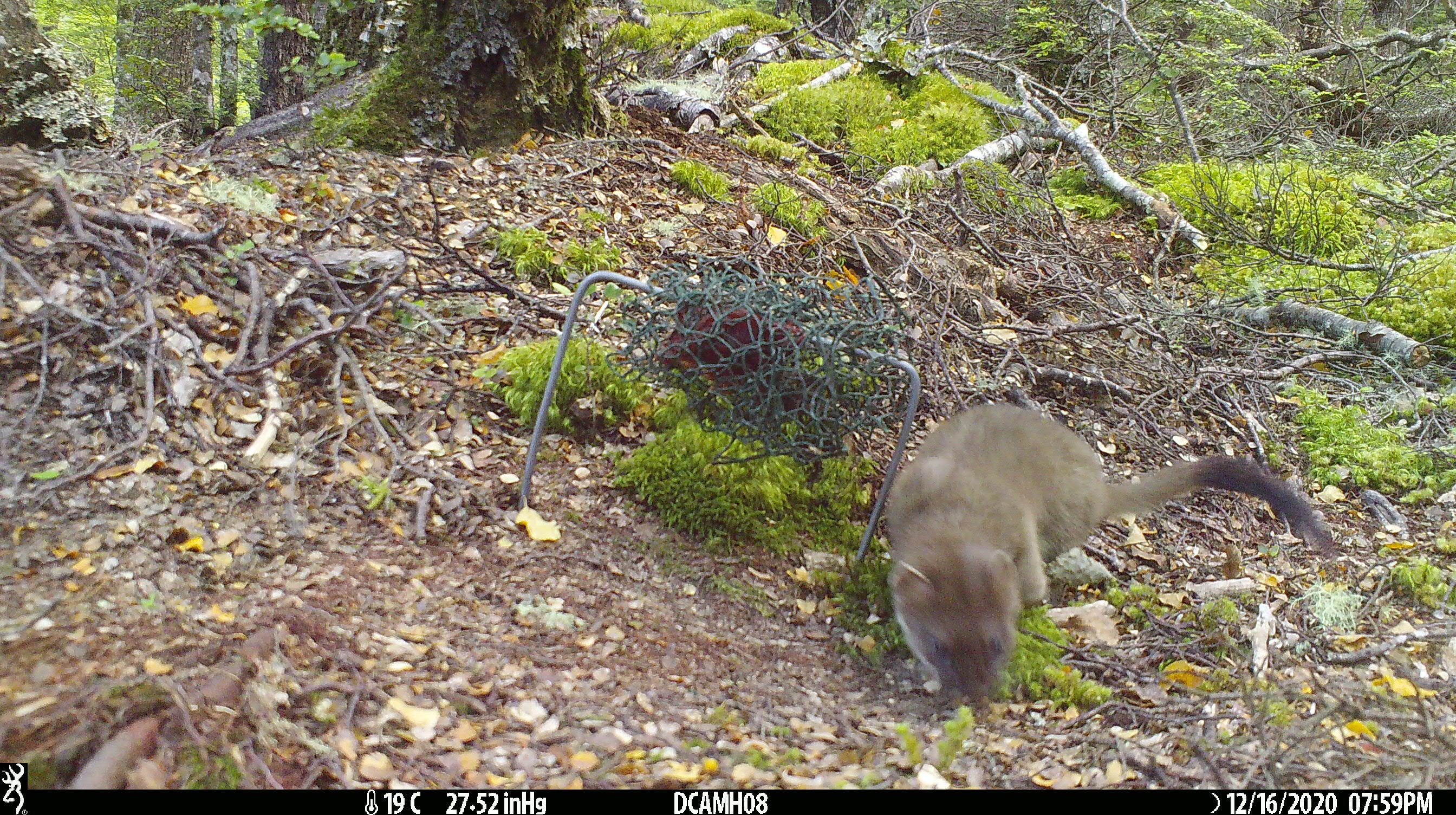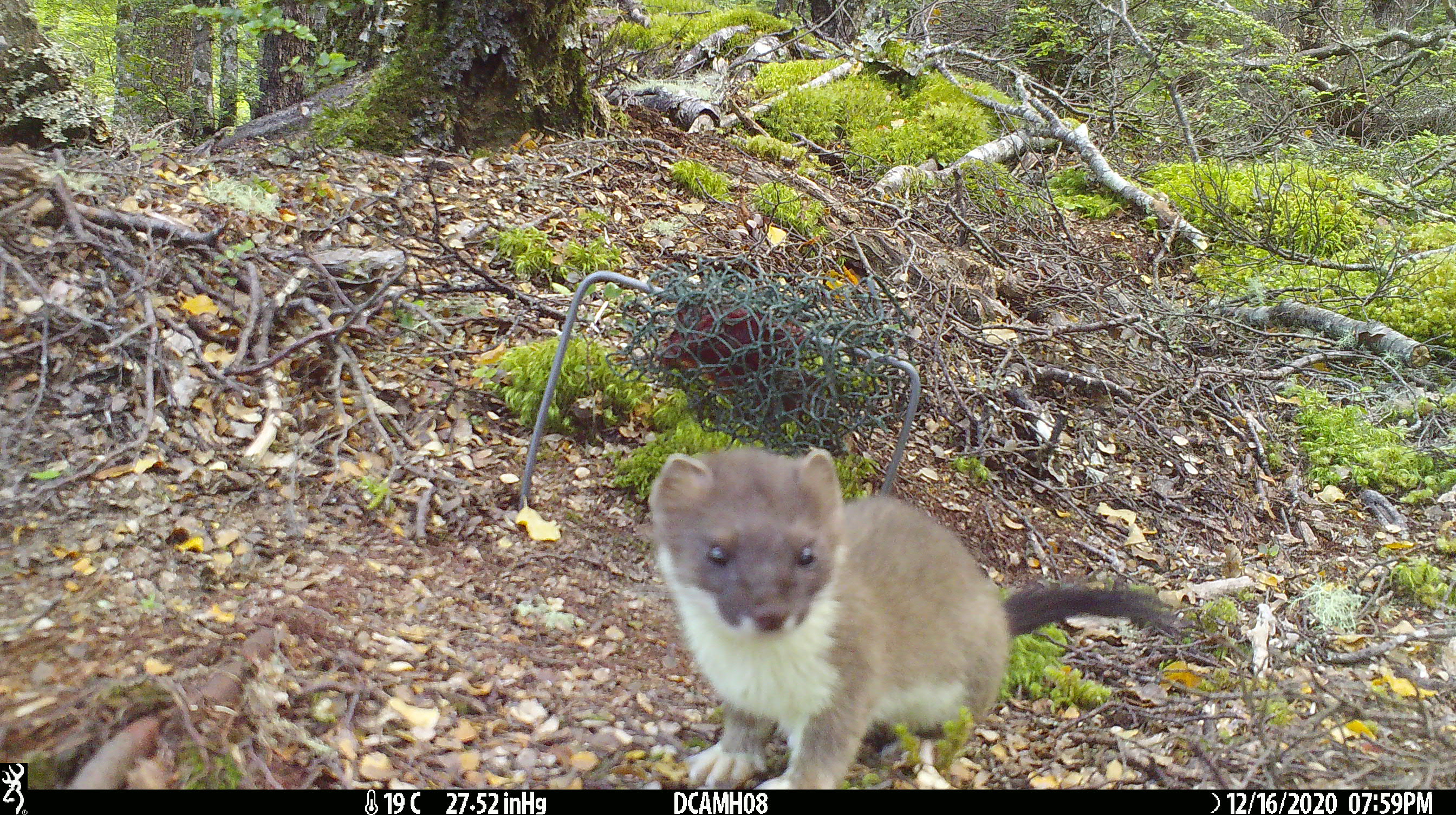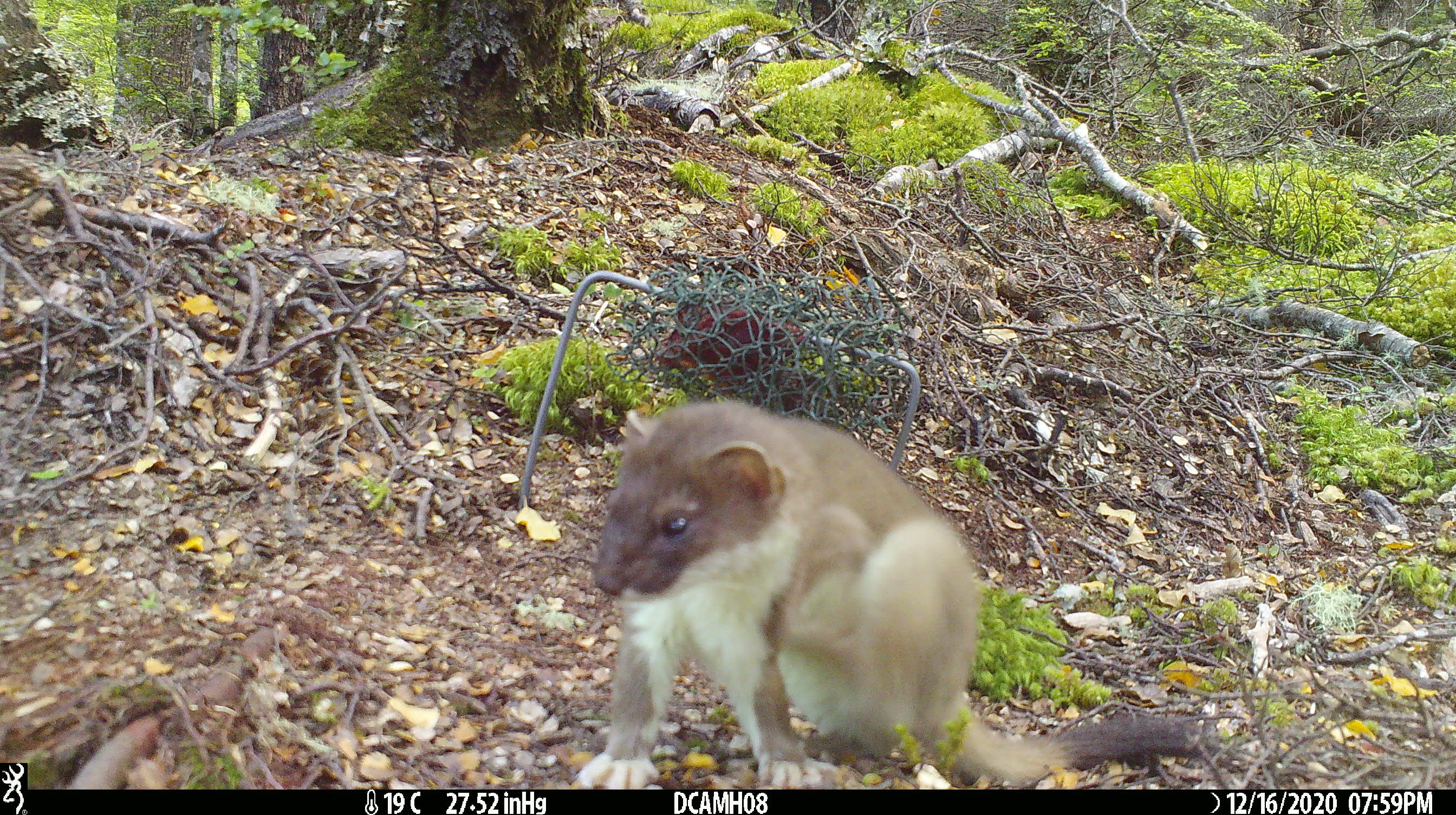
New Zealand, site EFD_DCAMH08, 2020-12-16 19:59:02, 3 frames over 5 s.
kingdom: Animalia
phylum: Chordata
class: Mammalia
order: Carnivora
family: Mustelidae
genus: Mustela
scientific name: Mustela erminea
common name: stoat